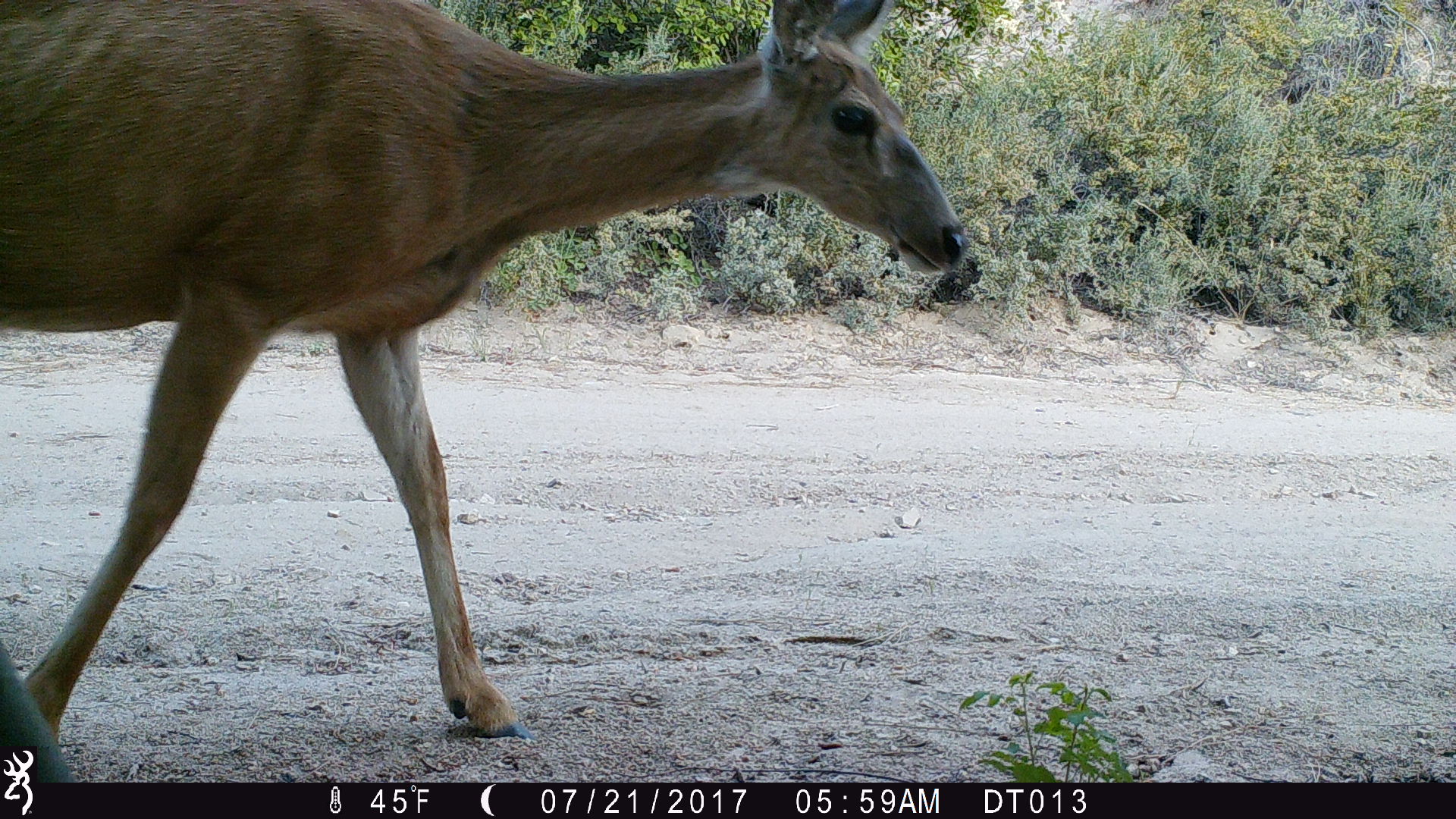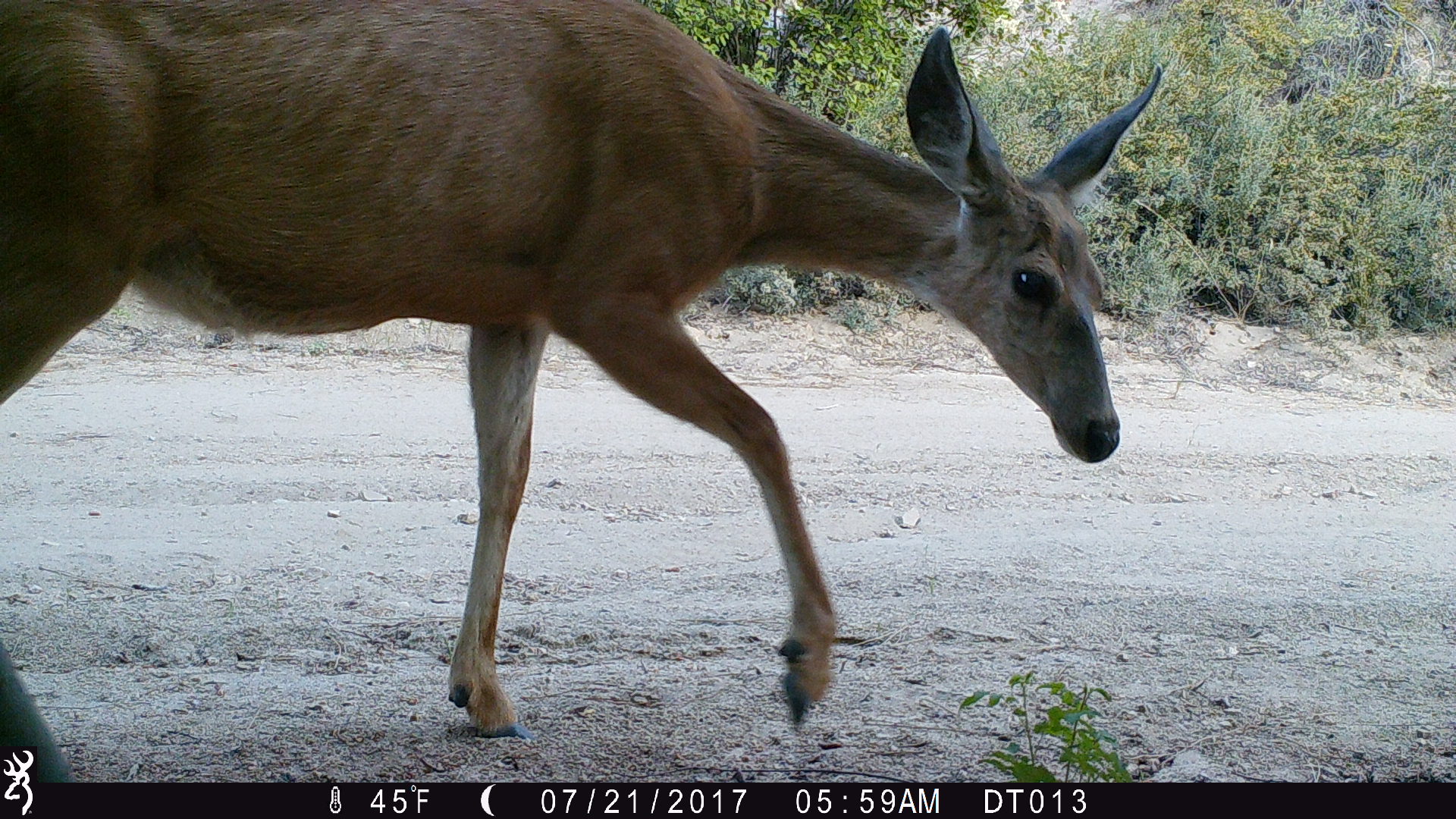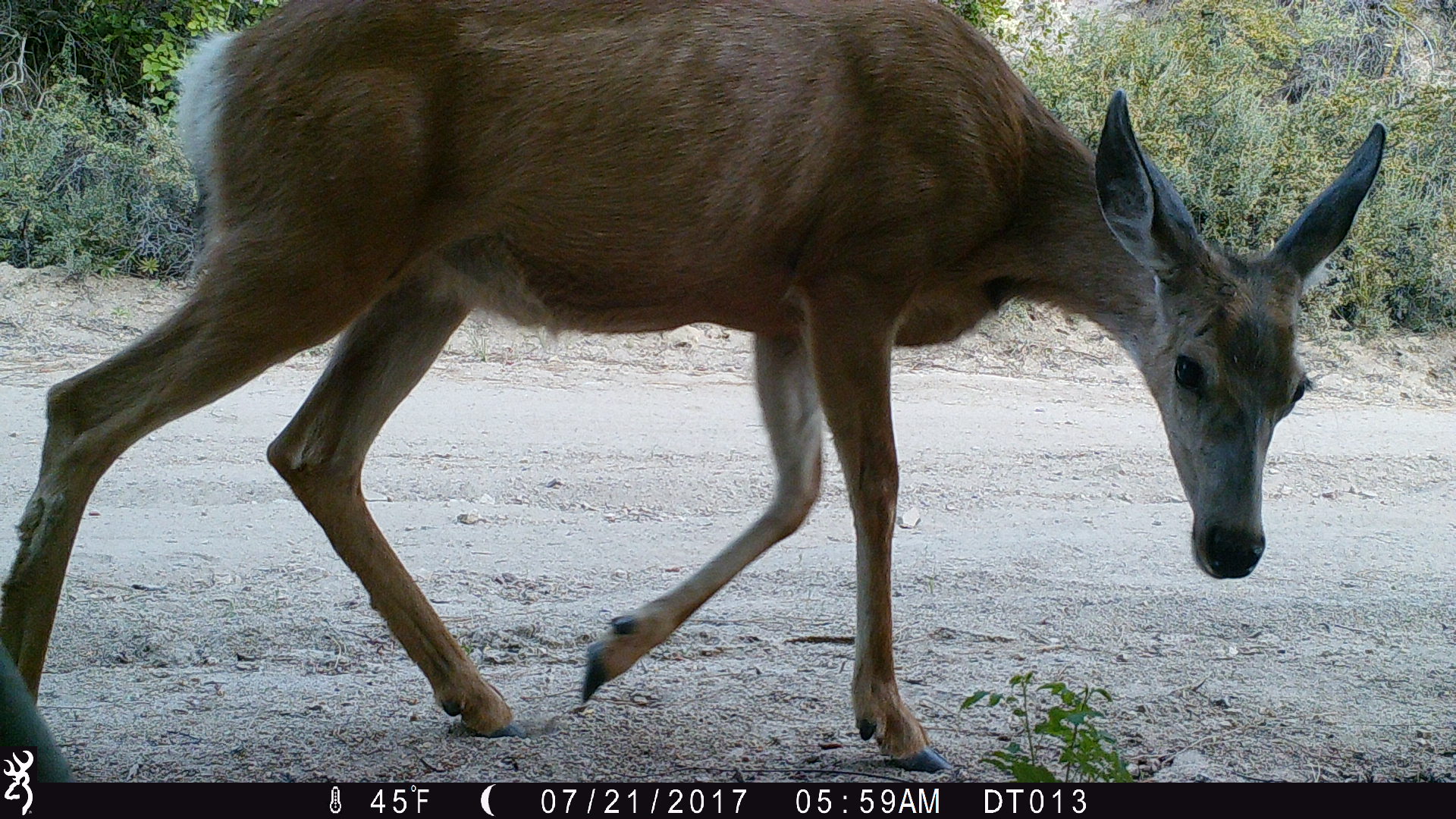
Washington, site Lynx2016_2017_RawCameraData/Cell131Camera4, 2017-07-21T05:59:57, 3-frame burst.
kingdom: Animalia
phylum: Chordata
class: Mammalia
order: Artiodactyla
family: Cervidae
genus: Odocoileus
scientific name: Odocoileus hemionus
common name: mule deer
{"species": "Odocoileus hemionus (mule deer)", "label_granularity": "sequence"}